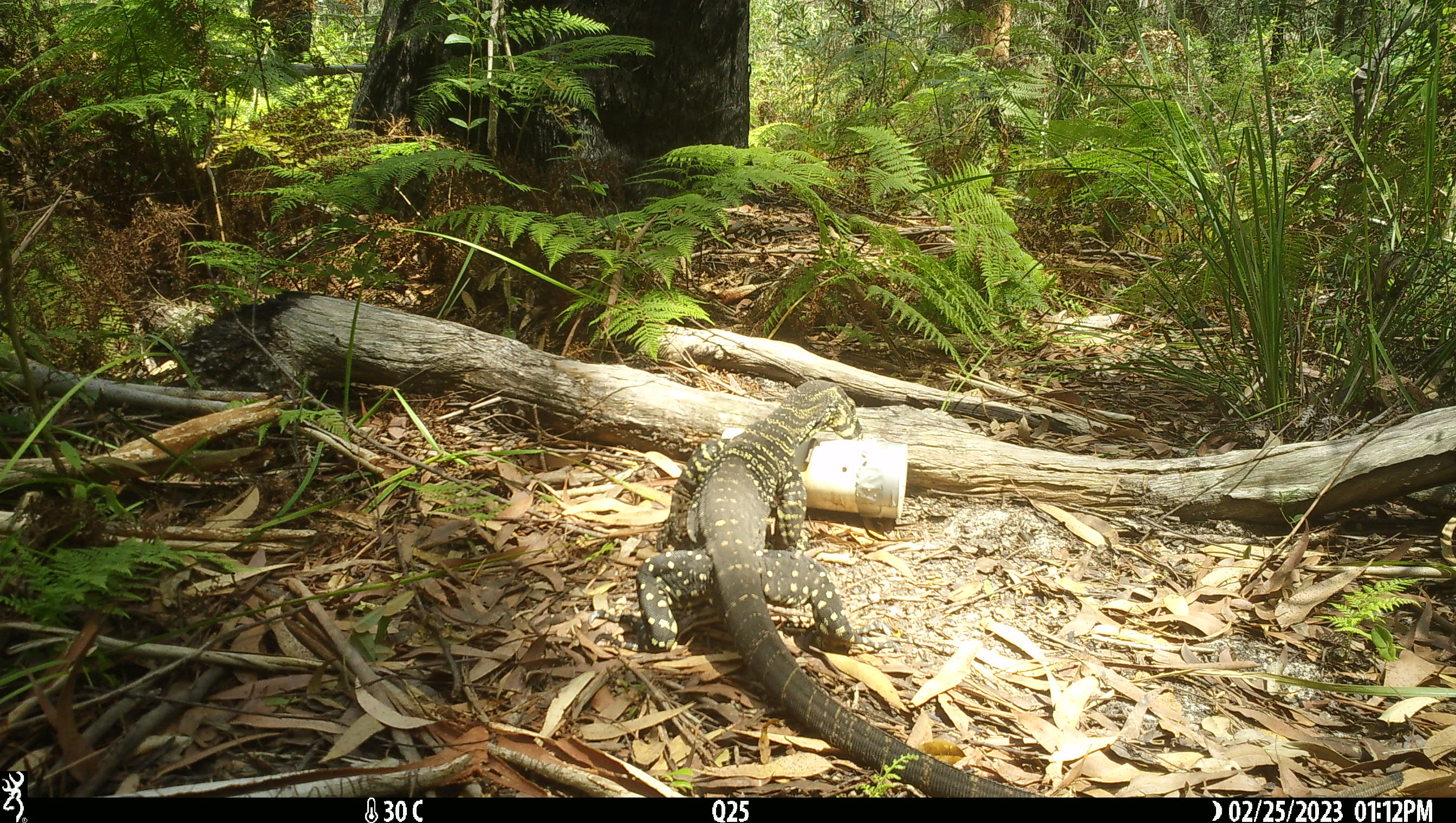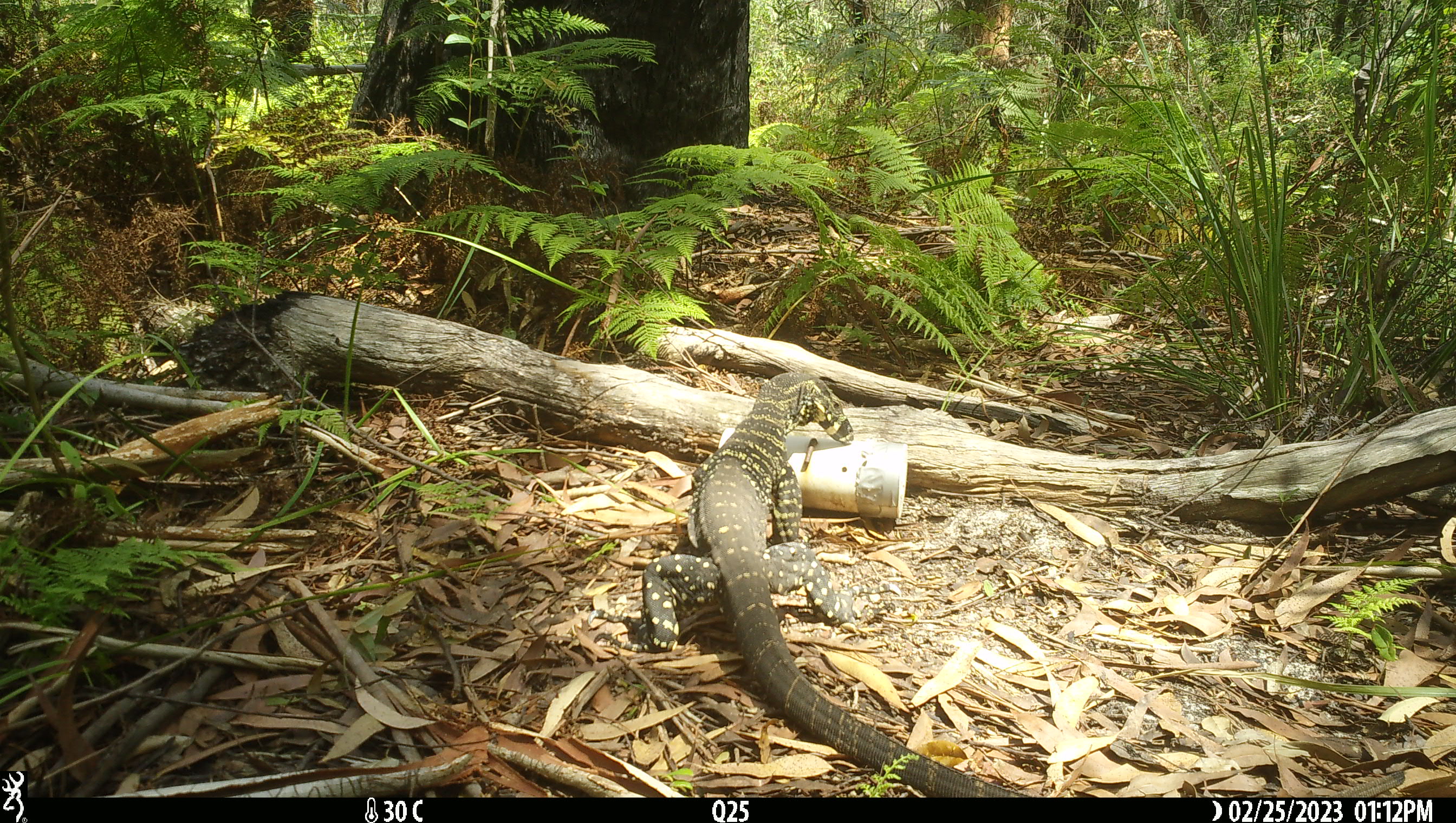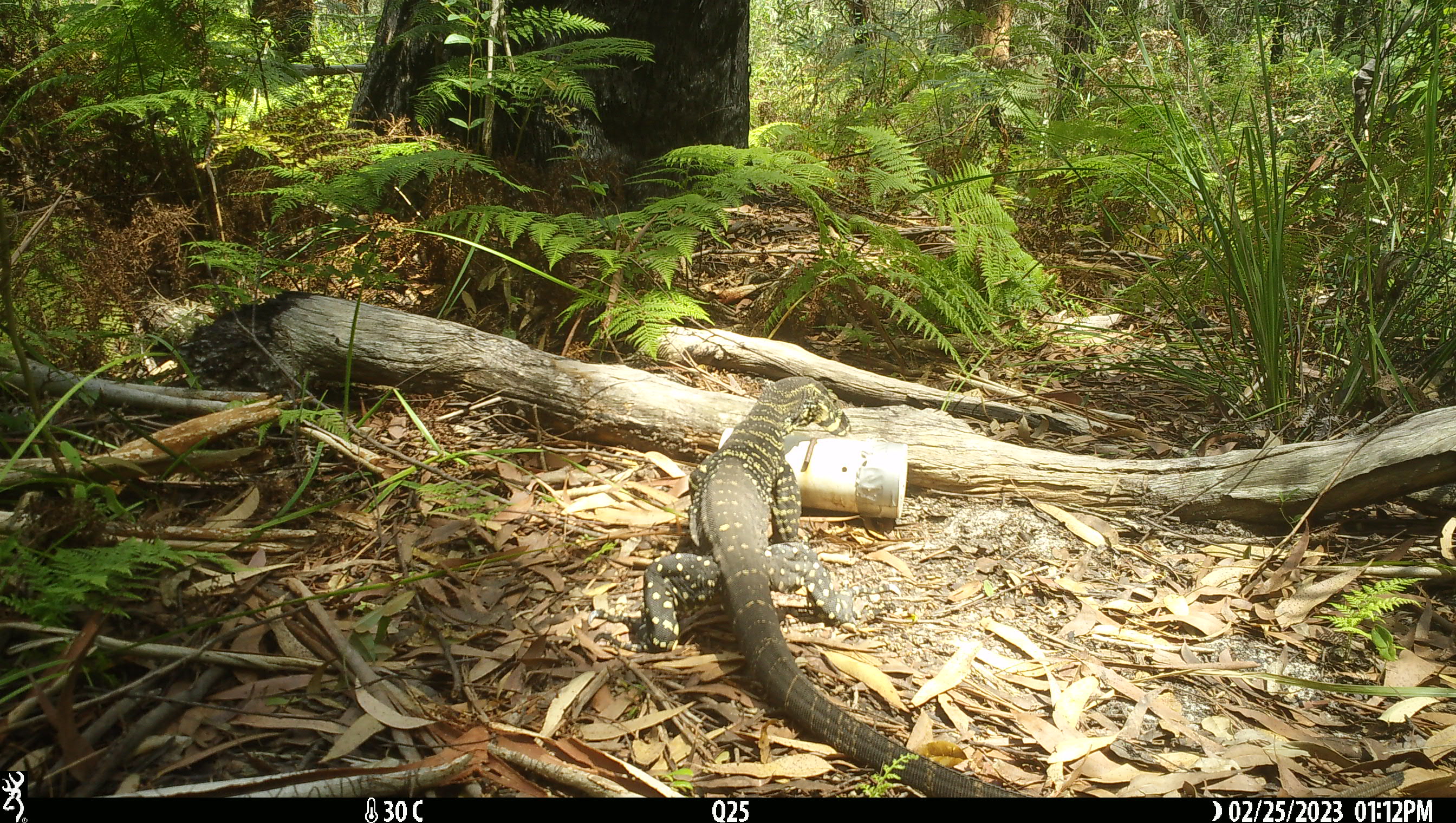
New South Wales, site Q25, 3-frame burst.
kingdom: Animalia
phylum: Chordata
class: Reptilia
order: Squamata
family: Varanidae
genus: Varanus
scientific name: Varanus varius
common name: lace monitor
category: goanna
Goanna (lace monitor) (Varanus varius).